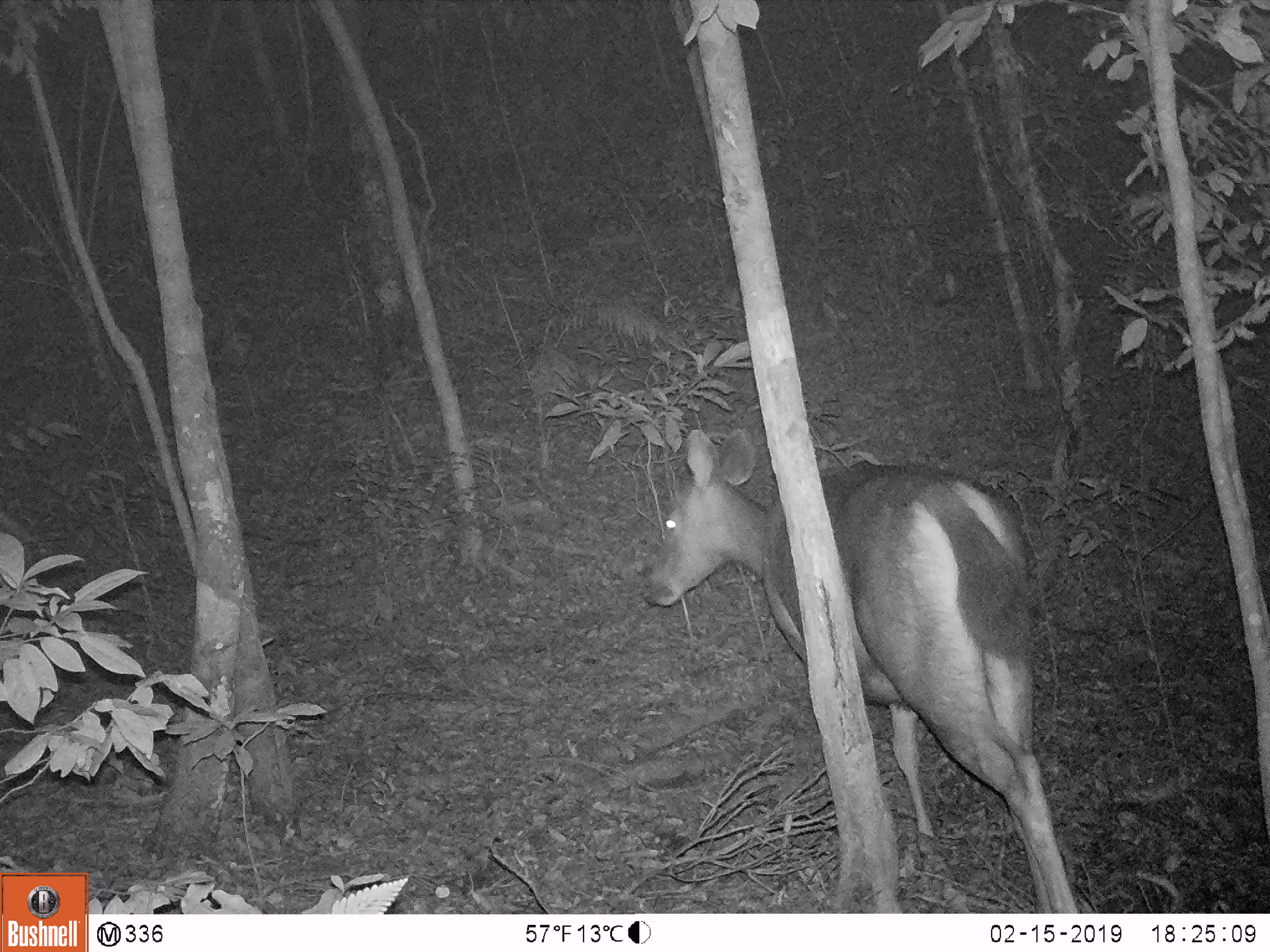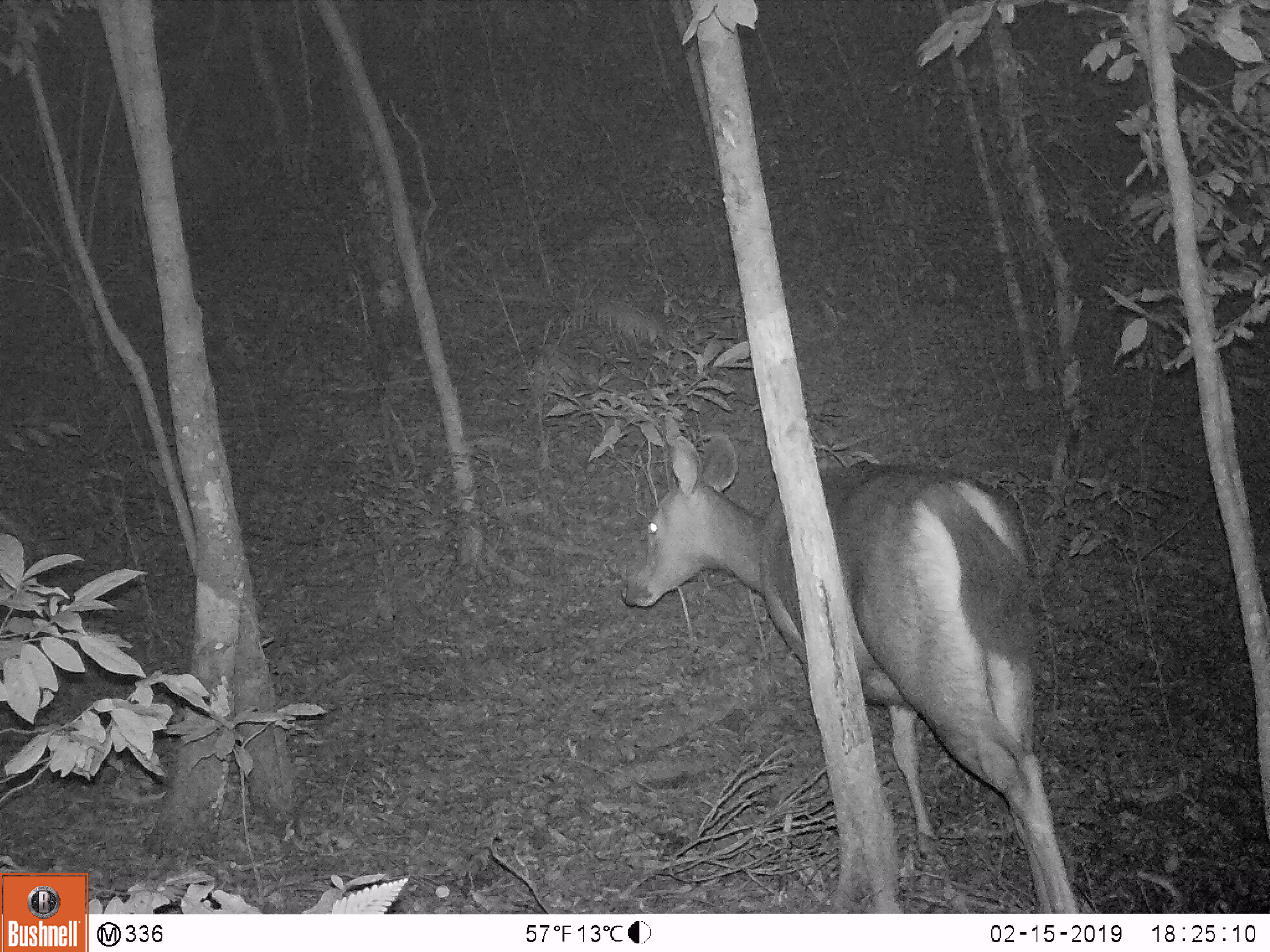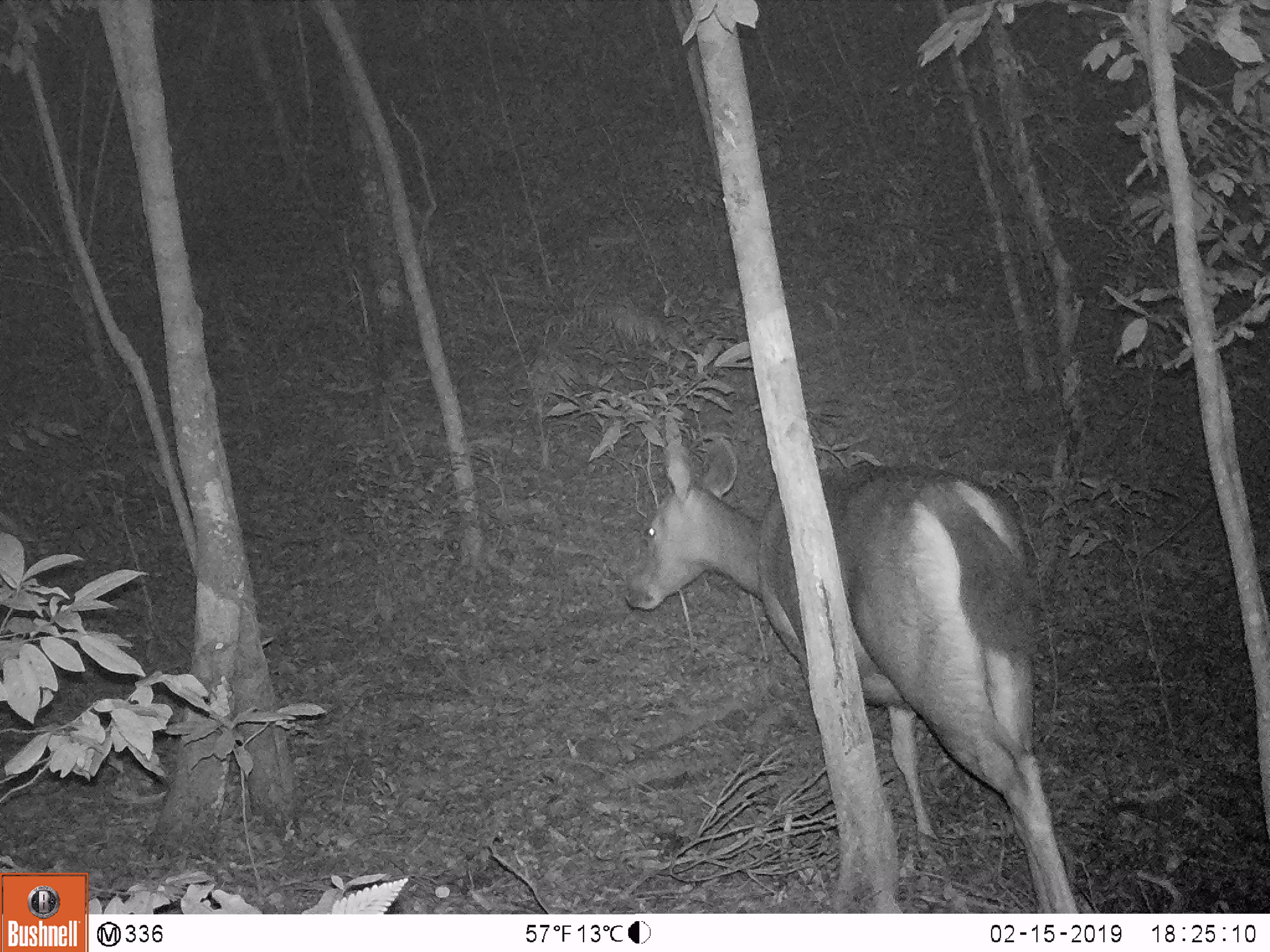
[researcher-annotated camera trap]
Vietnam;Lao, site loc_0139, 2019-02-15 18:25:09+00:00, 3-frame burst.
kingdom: Animalia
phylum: Chordata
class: Mammalia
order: Artiodactyla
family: Cervidae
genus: Rusa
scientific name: Rusa unicolor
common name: sambar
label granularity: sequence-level